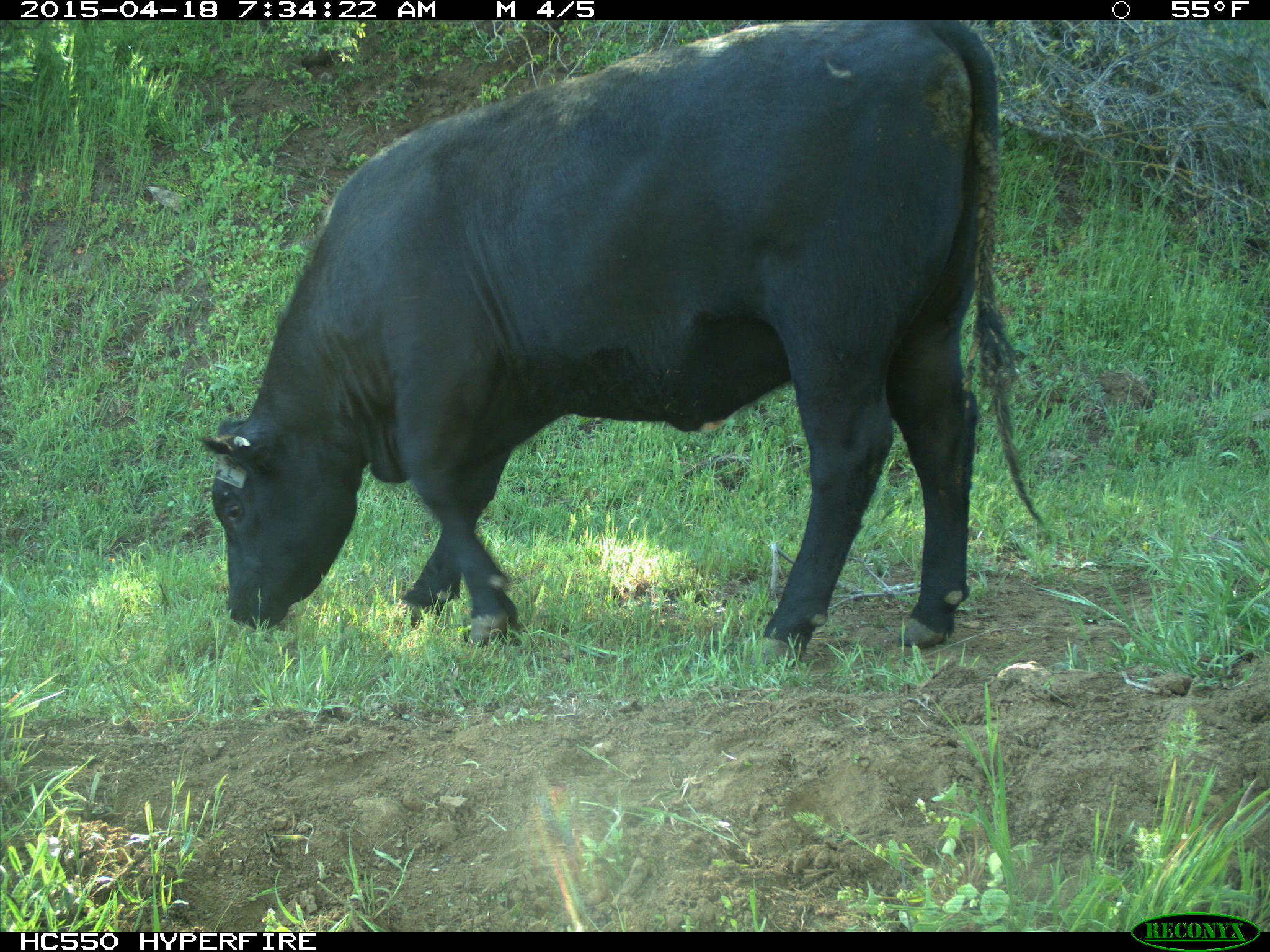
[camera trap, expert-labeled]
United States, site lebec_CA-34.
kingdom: Animalia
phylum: Chordata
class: Mammalia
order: Artiodactyla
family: Bovidae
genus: Bos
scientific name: Bos taurus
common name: domestic cow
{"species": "Bos taurus (domestic cow)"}